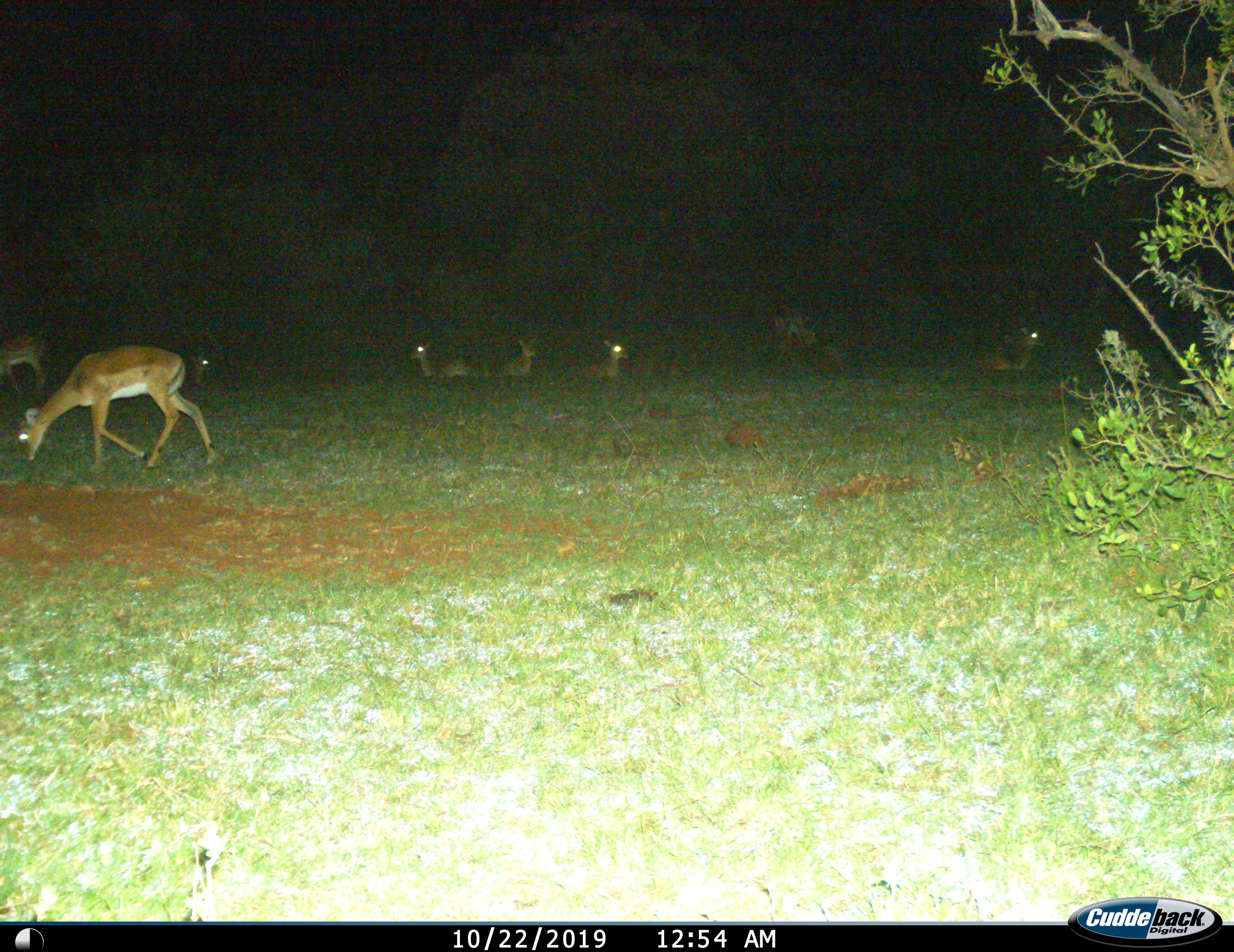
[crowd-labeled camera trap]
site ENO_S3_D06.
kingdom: Animalia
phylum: Chordata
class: Mammalia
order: Artiodactyla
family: Bovidae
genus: Aepyceros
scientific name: Aepyceros melampus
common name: impala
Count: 9.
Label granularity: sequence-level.